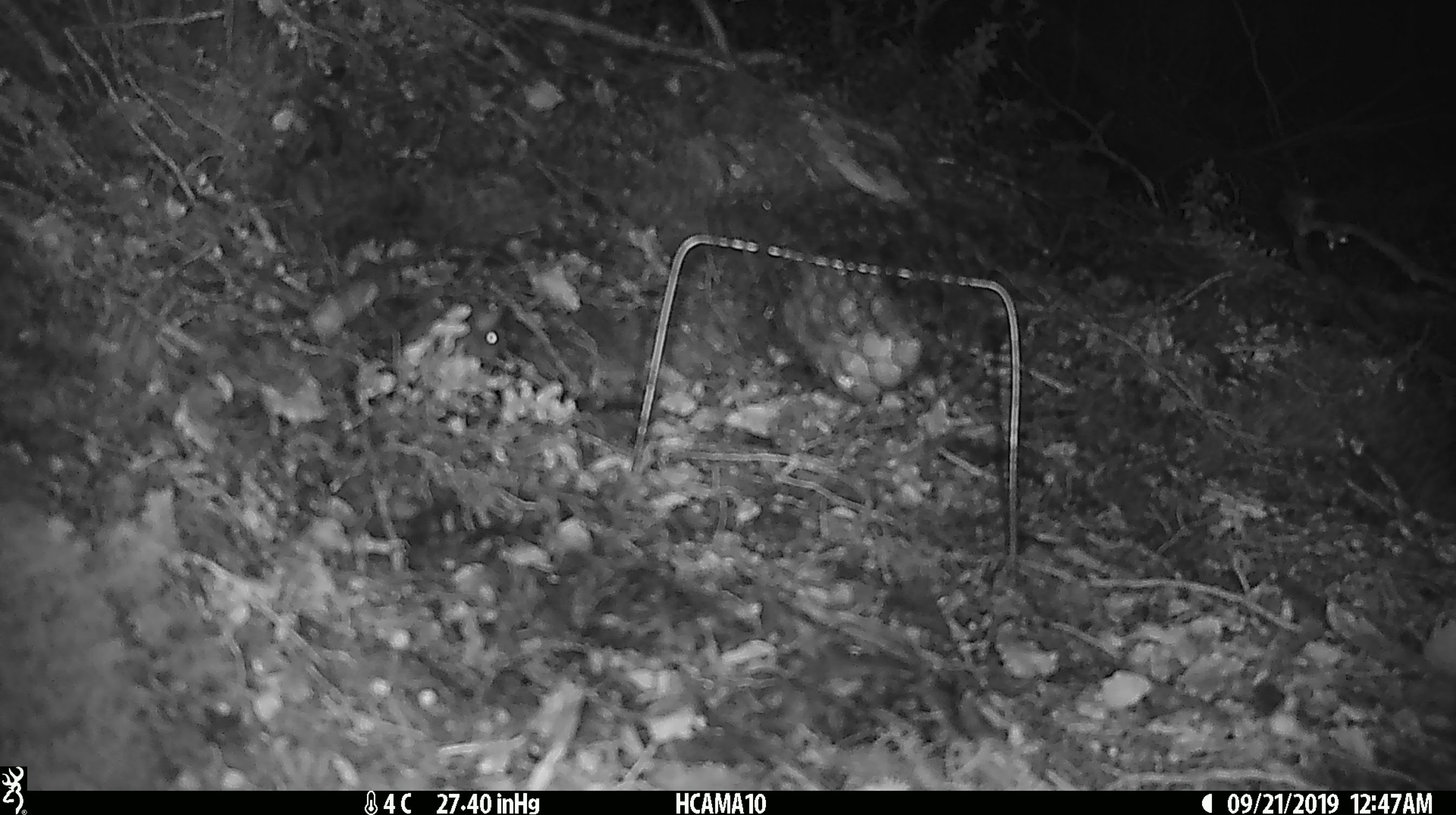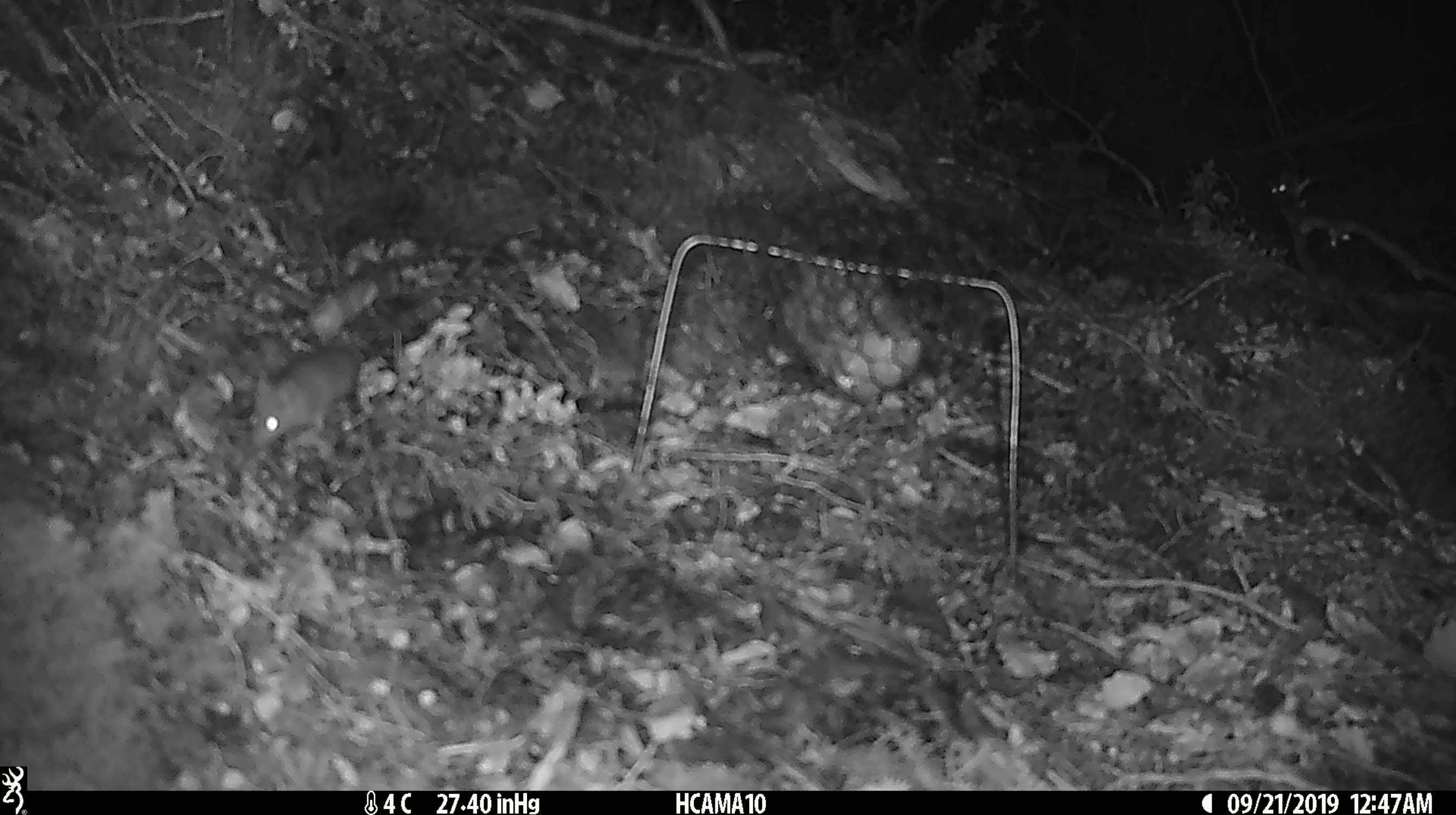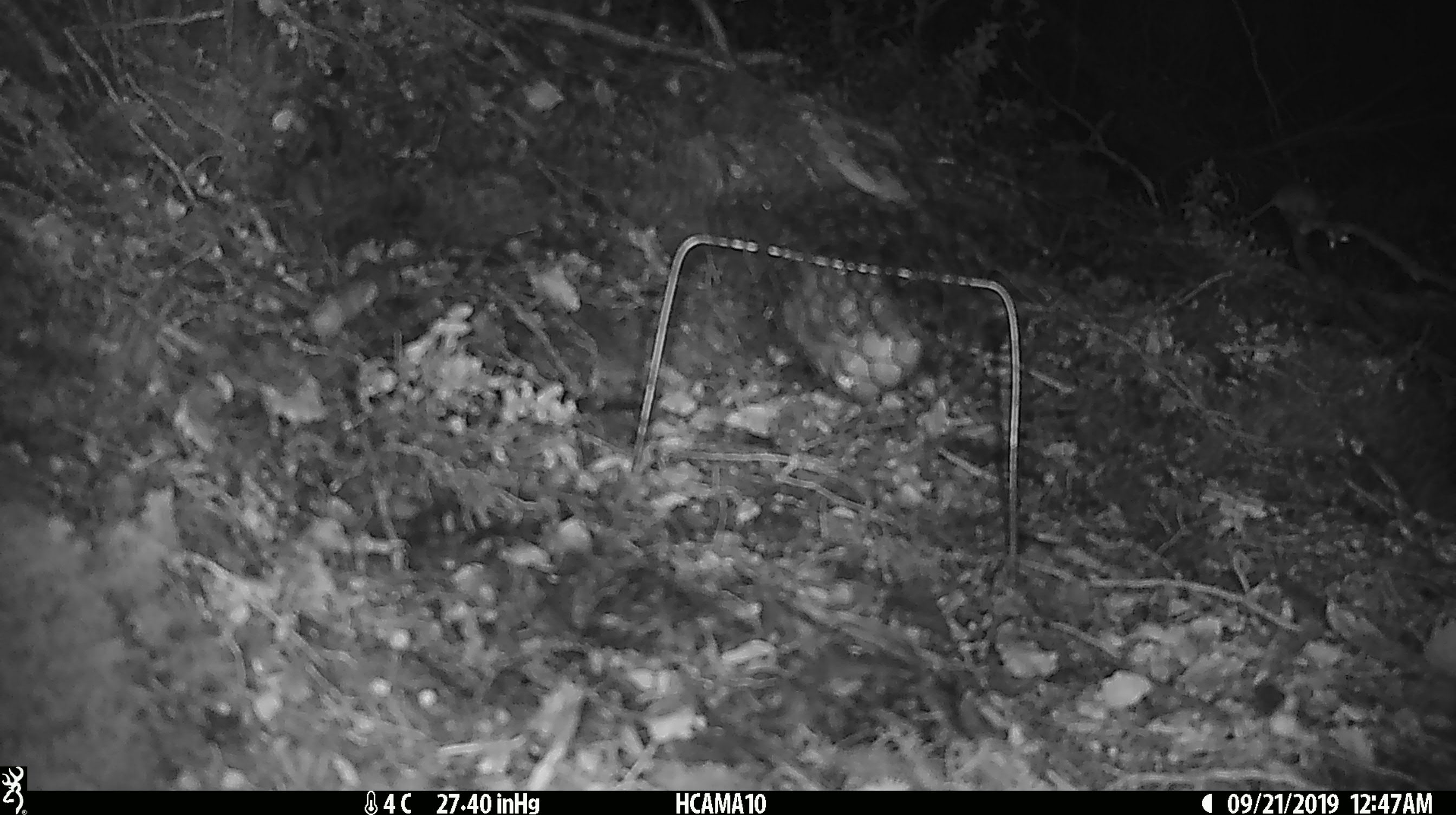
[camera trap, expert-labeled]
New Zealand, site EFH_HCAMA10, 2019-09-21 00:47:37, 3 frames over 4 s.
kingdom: Animalia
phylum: Chordata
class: Mammalia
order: Rodentia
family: Muridae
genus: Mus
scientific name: Mus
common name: mouse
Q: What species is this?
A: Mouse (Mus).